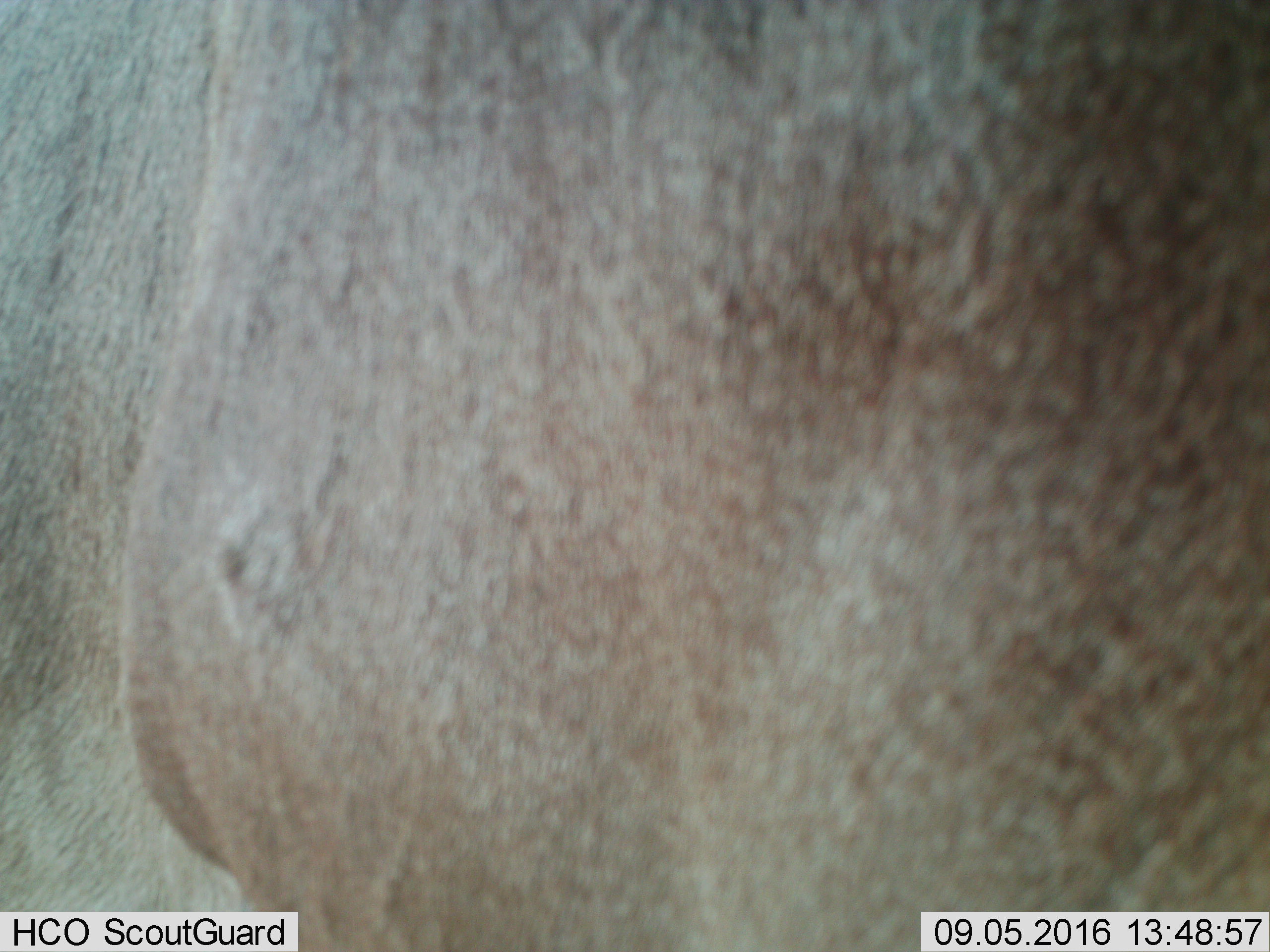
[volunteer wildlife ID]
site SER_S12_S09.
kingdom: Animalia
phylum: Chordata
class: Mammalia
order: Artiodactyla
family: Bovidae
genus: Alcelaphus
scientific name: Alcelaphus buselaphus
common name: hartebeest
Hartebeest (Alcelaphus buselaphus), count 1. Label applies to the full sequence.